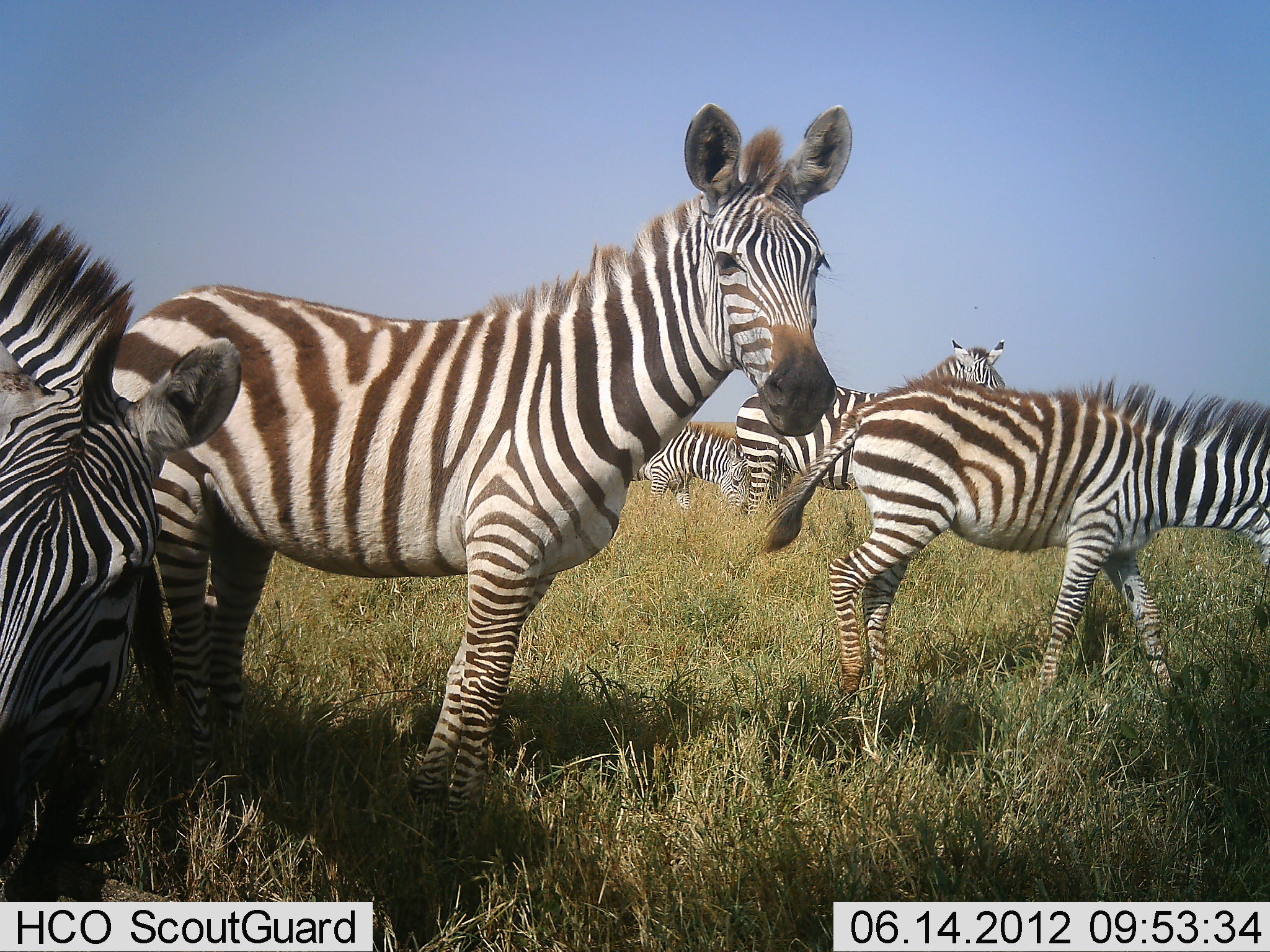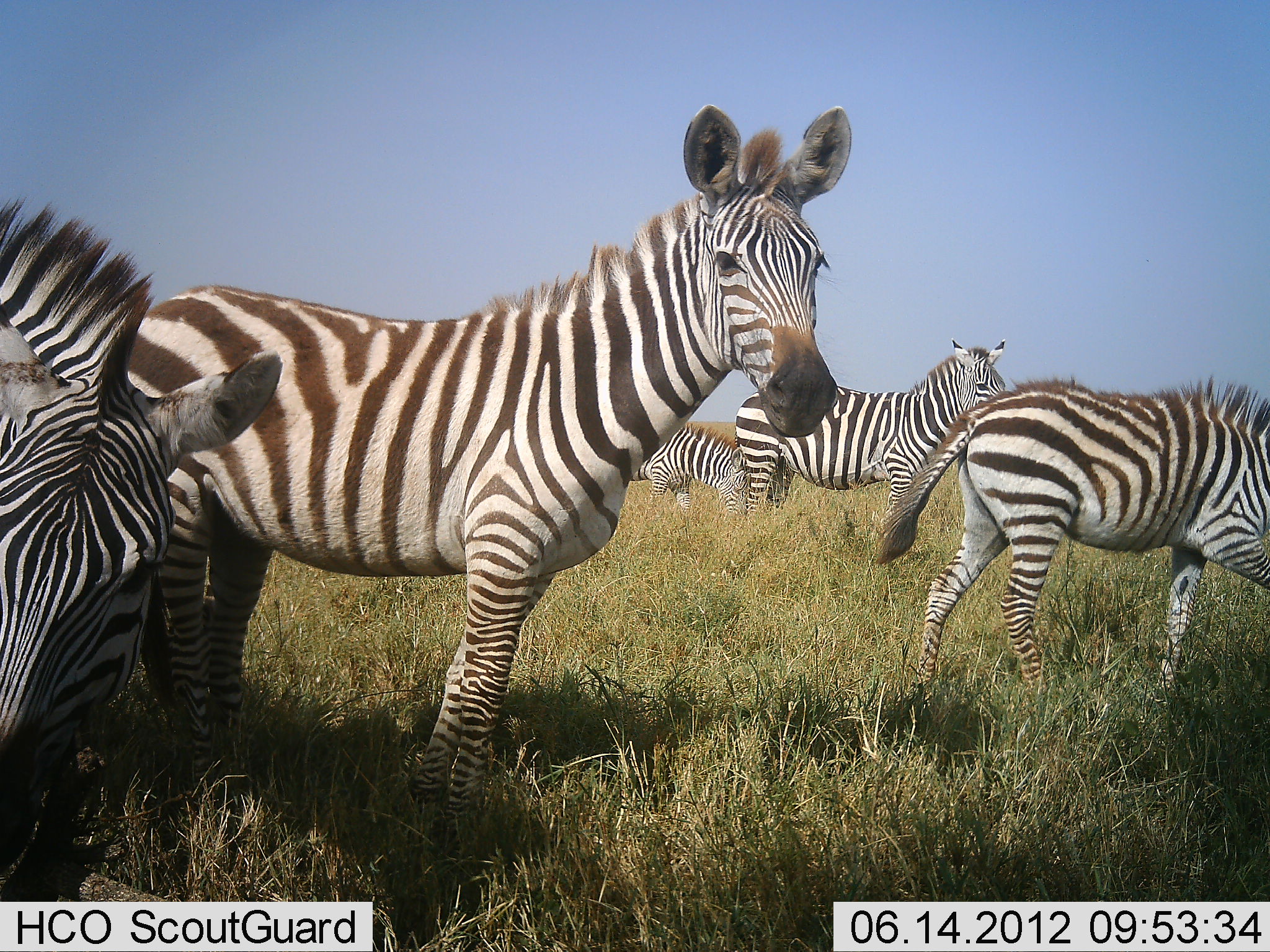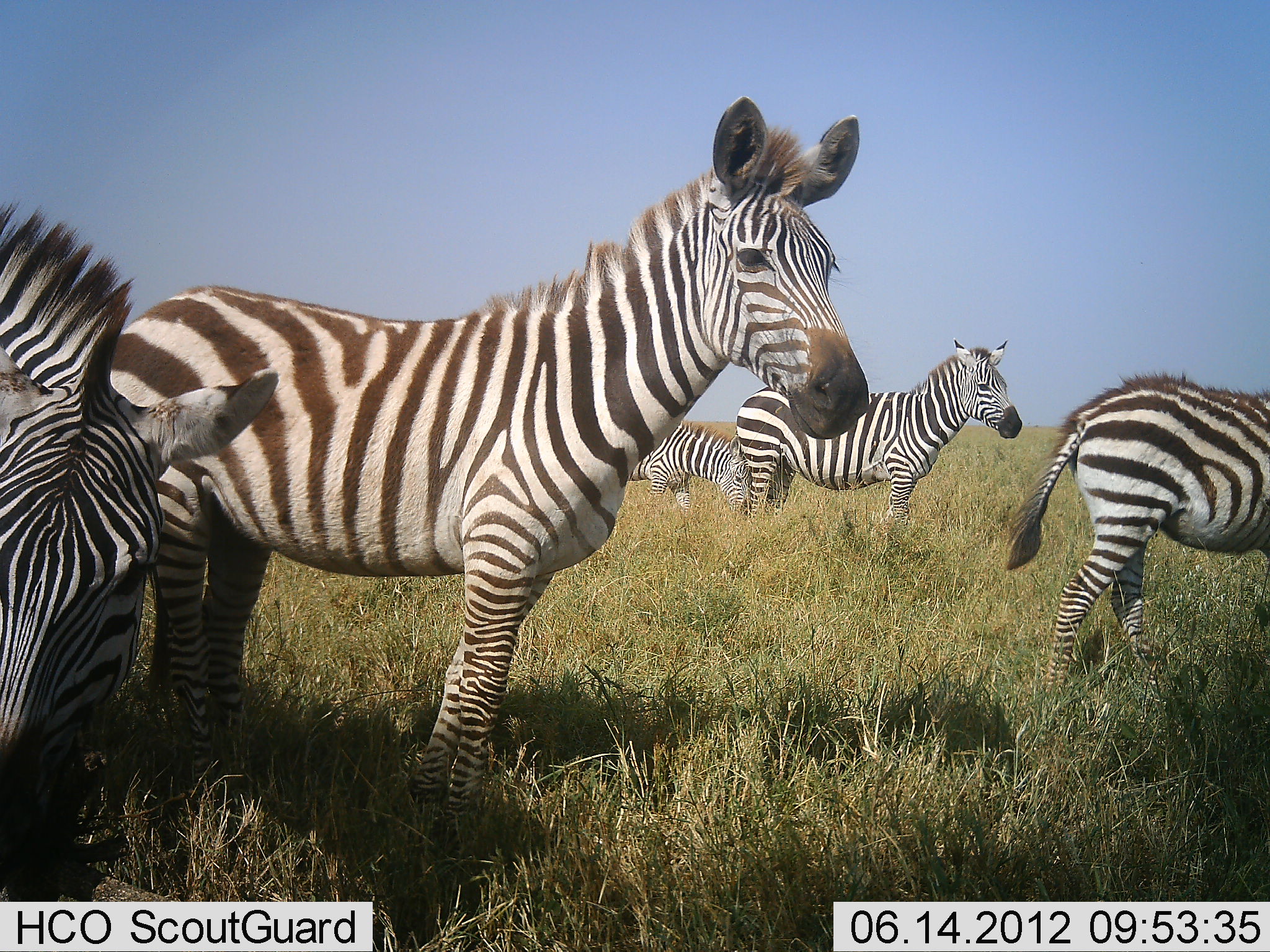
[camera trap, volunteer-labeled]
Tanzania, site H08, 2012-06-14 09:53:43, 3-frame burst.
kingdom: Animalia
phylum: Chordata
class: Mammalia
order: Perissodactyla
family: Equidae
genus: Equus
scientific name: Equus quagga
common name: plains zebra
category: zebra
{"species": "zebra (plains zebra) (Equus quagga)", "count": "5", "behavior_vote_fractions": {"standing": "90%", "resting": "0%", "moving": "90%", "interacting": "10%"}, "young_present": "30%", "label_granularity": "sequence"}